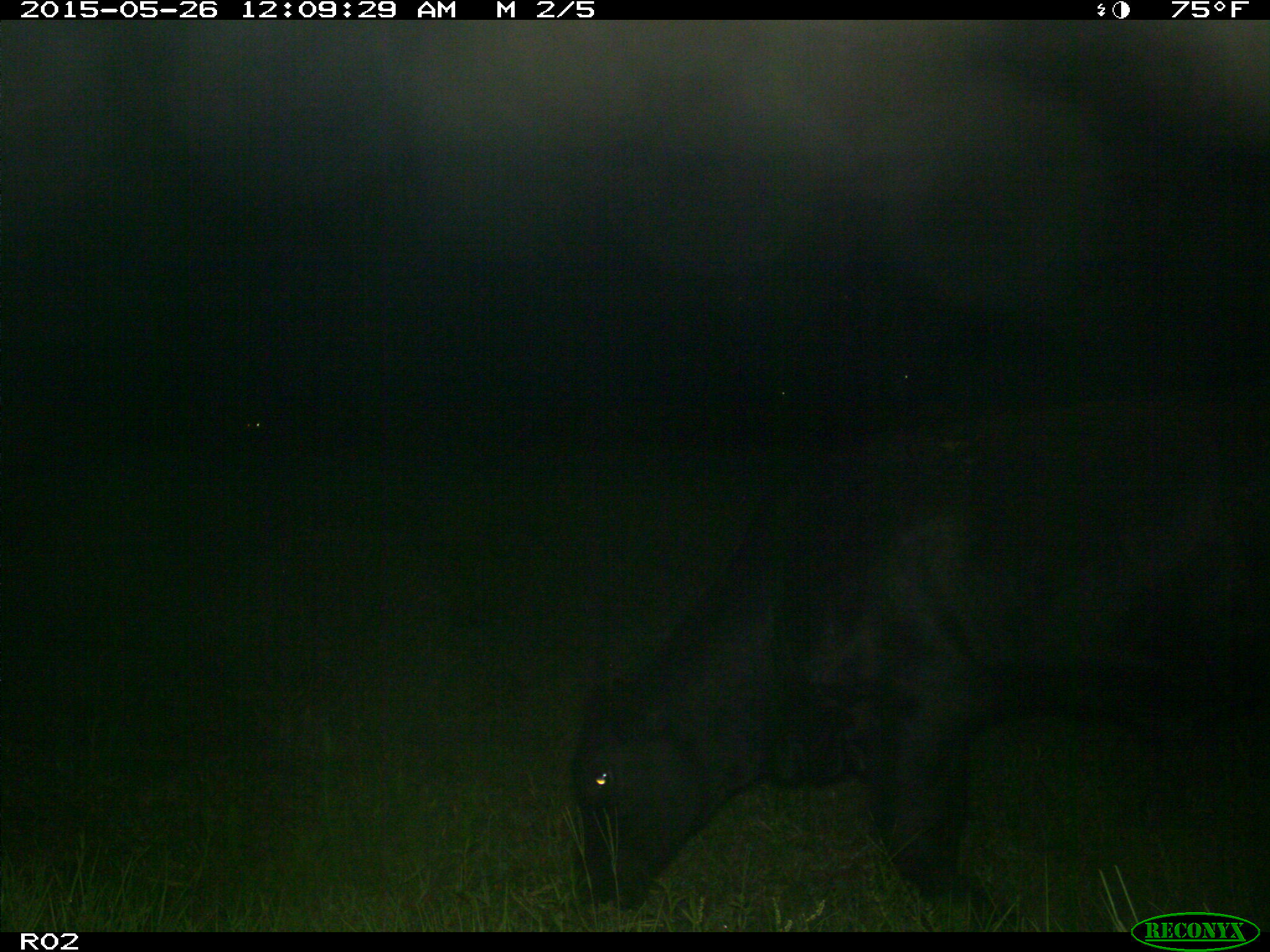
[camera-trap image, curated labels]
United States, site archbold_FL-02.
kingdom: Animalia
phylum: Chordata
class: Mammalia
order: Artiodactyla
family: Bovidae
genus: Bos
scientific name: Bos taurus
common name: domestic cow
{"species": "Bos taurus (domestic cow)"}